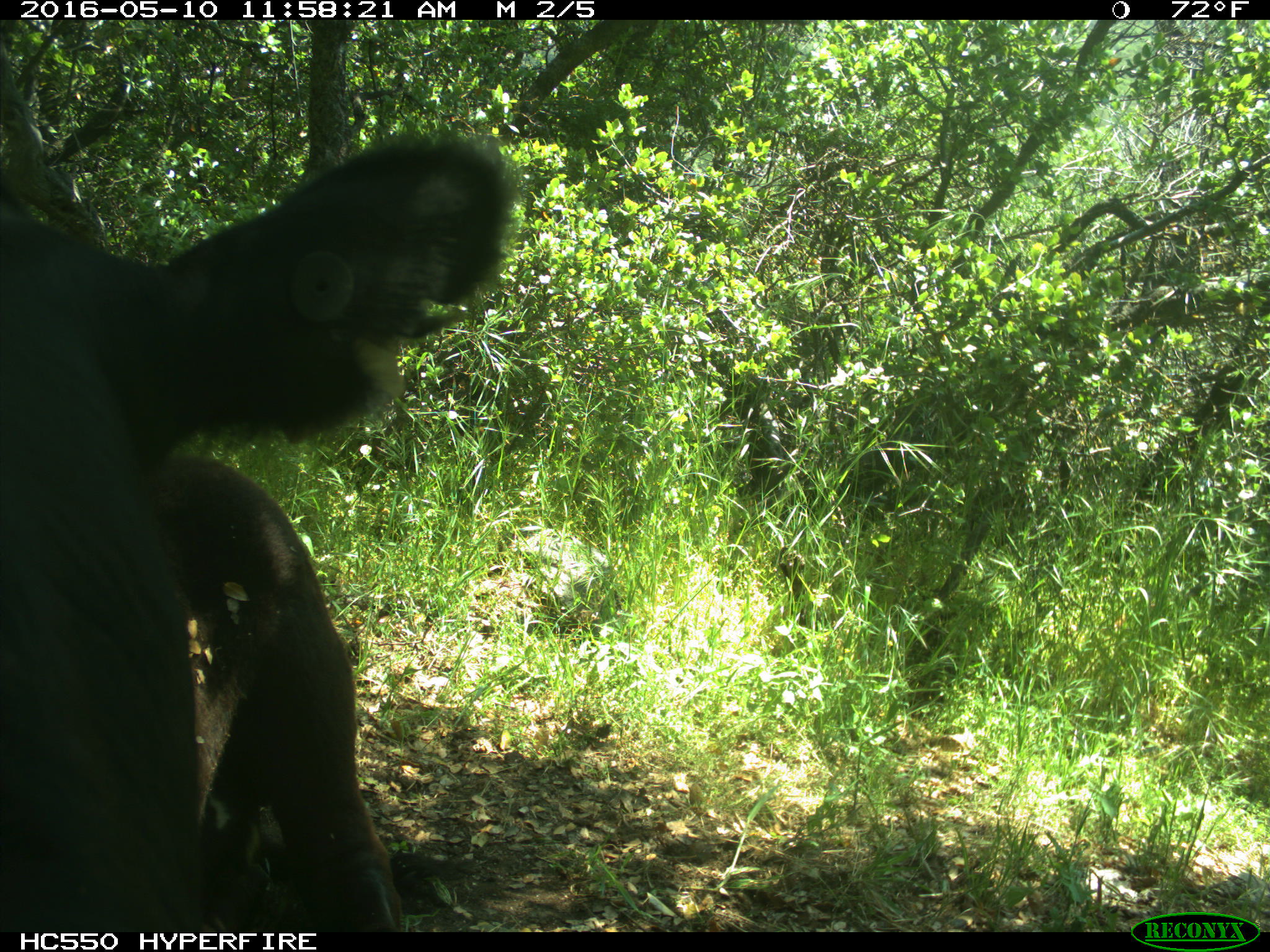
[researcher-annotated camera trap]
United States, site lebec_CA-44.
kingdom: Animalia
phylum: Chordata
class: Mammalia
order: Artiodactyla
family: Bovidae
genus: Bos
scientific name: Bos taurus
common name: domestic cow